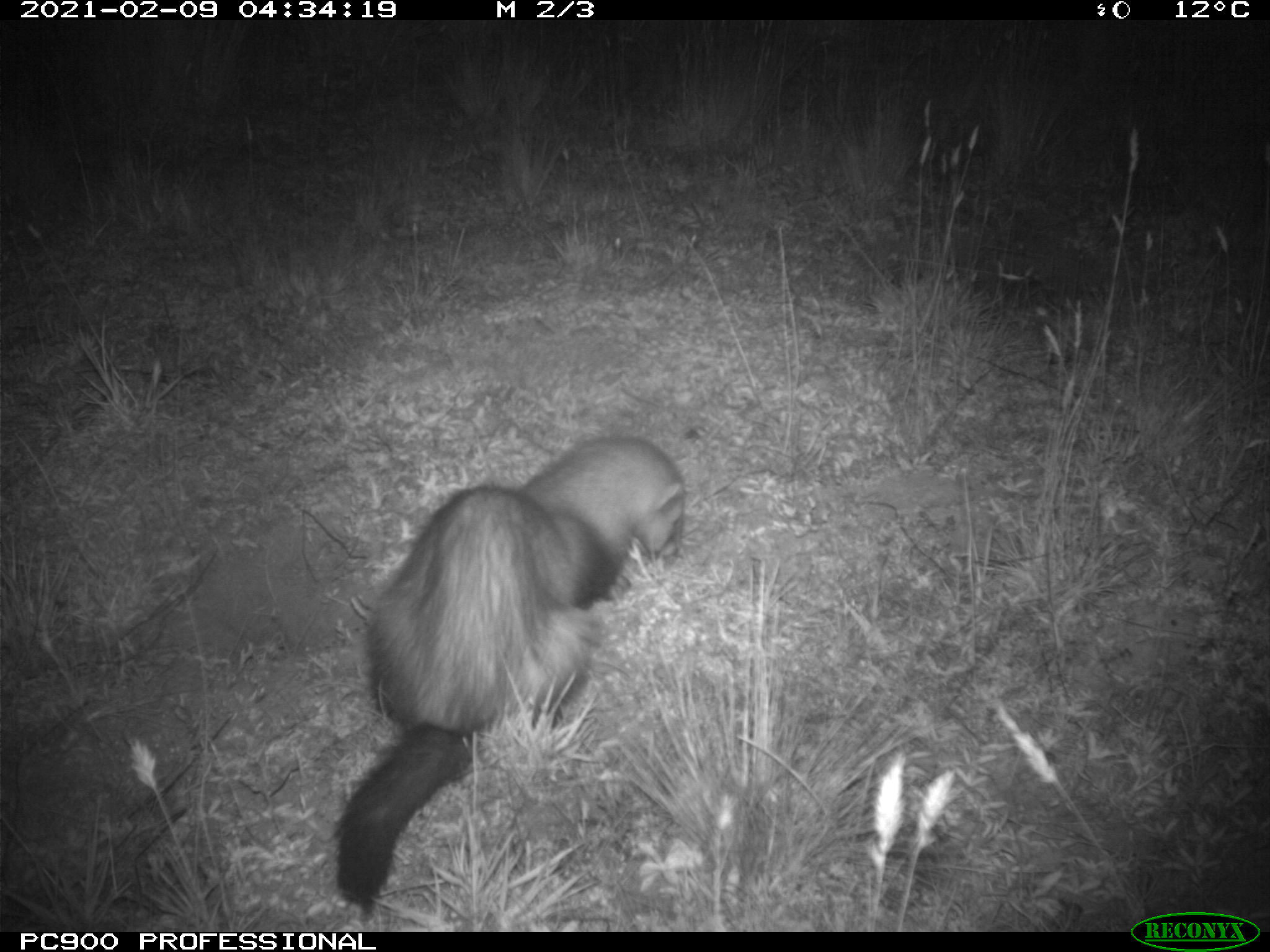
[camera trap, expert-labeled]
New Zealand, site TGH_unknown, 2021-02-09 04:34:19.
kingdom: Animalia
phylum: Chordata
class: Mammalia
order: Carnivora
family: Mustelidae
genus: Mustela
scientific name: Mustela furo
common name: ferret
Ferret (Mustela furo).